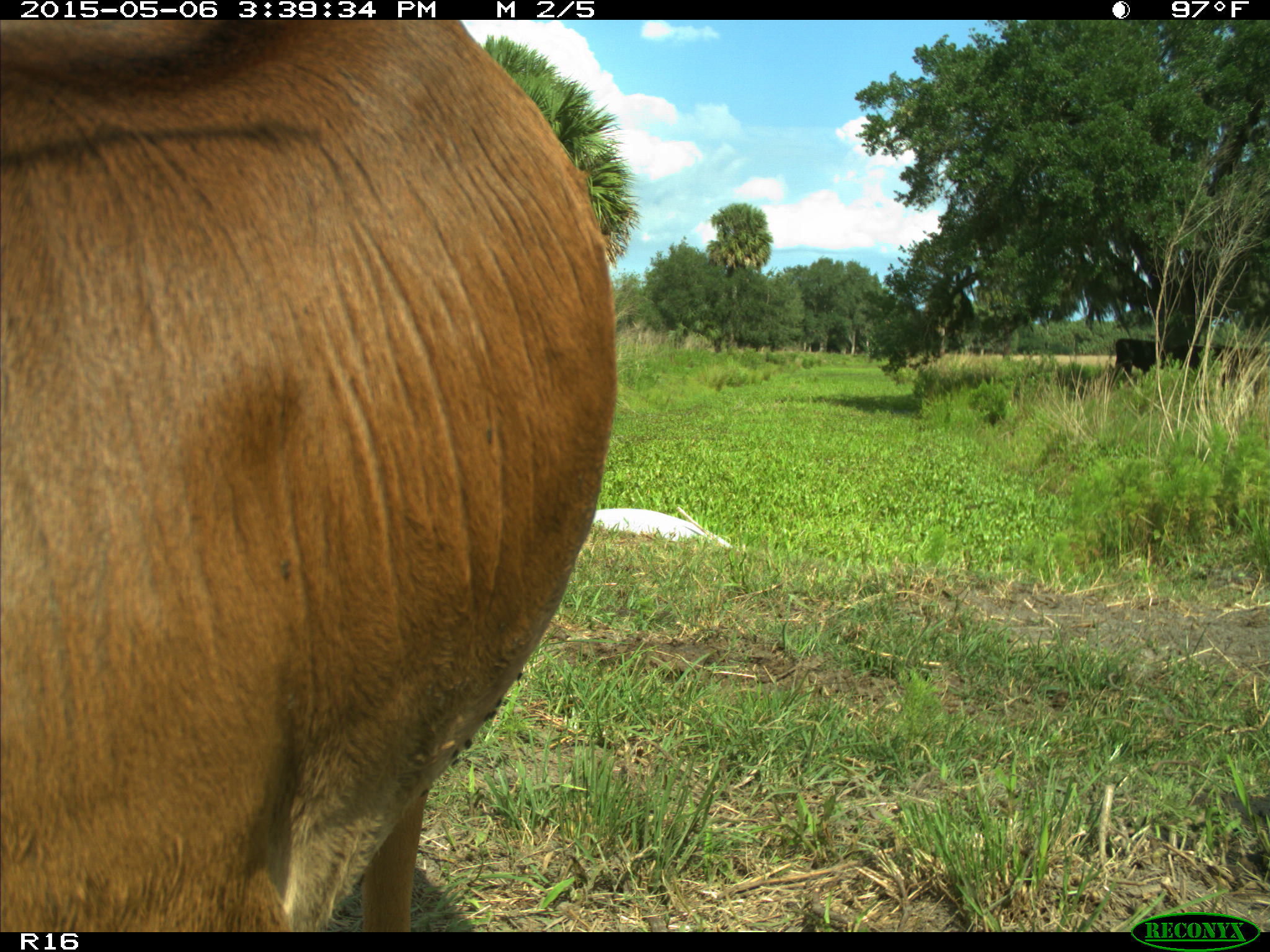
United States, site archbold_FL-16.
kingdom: Animalia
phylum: Chordata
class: Mammalia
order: Artiodactyla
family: Bovidae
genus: Bos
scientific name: Bos taurus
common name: domestic cow